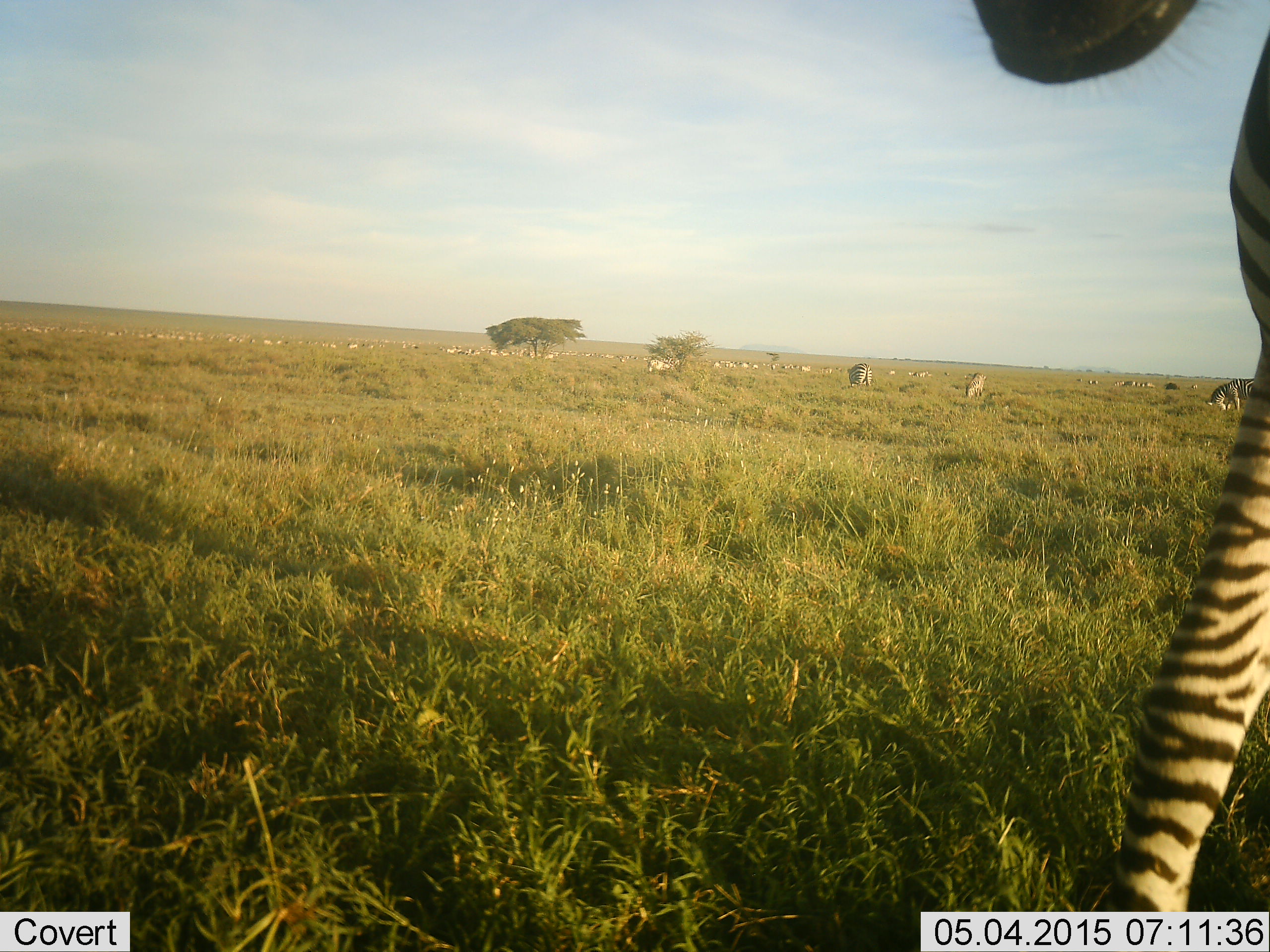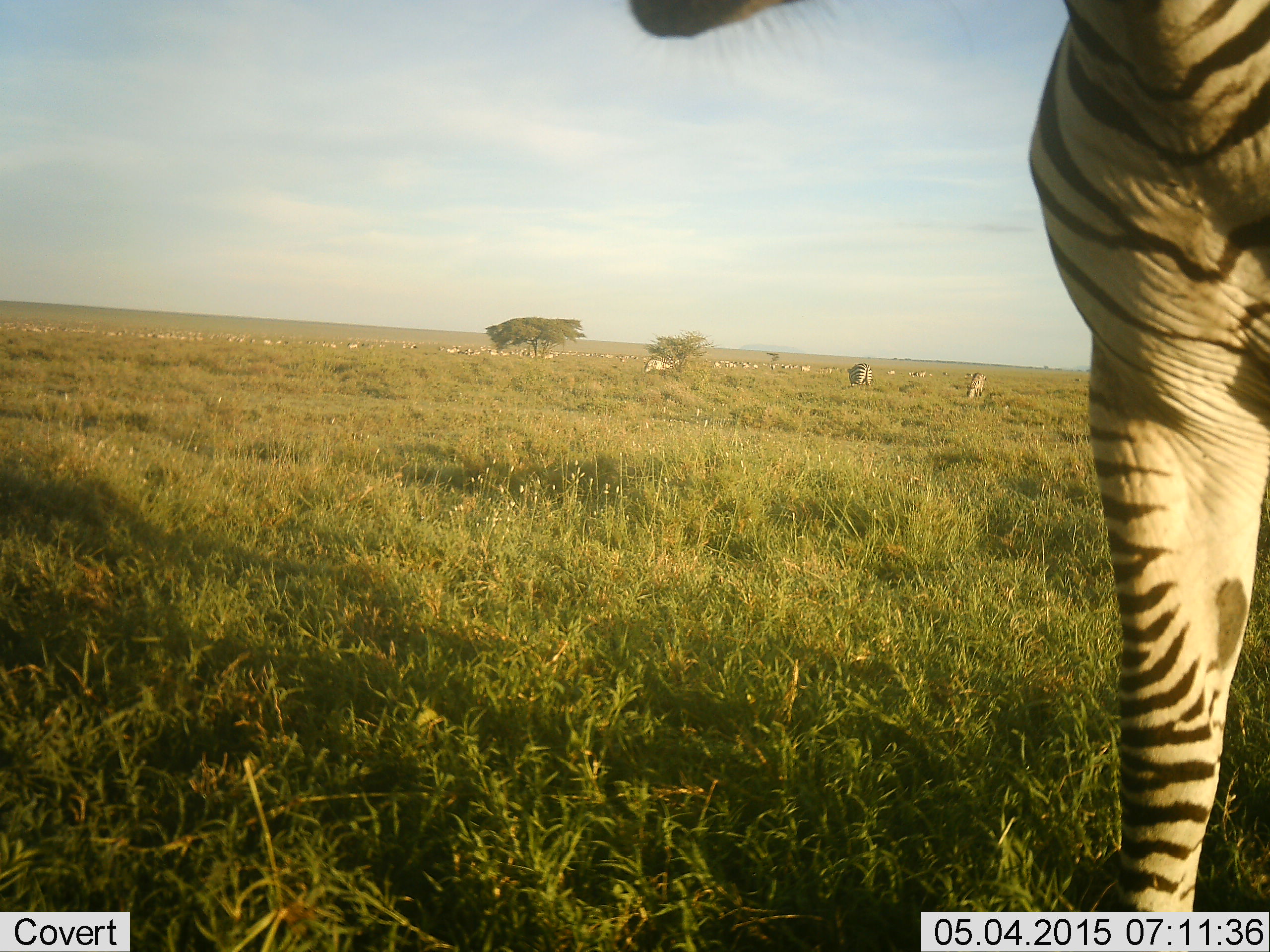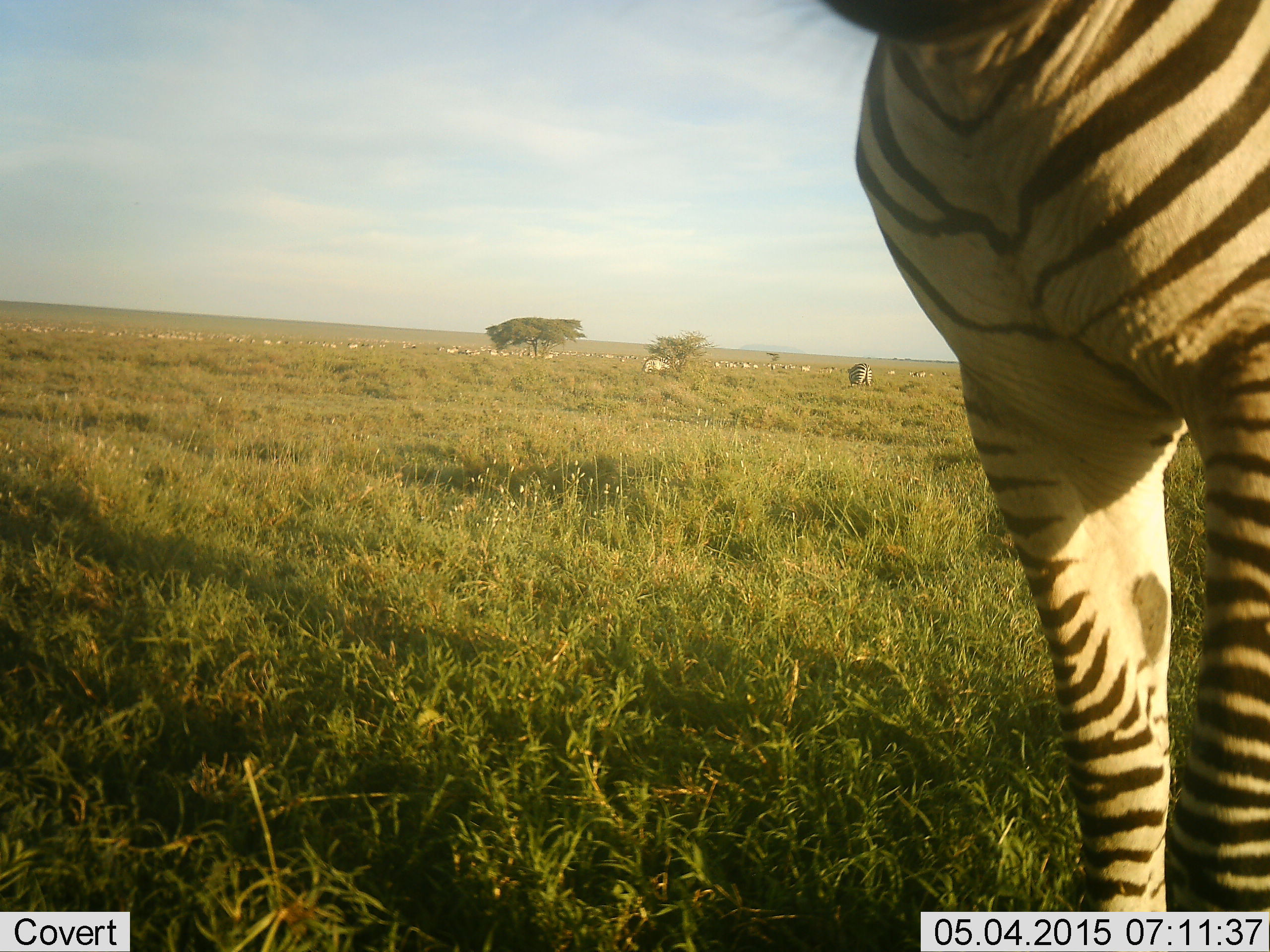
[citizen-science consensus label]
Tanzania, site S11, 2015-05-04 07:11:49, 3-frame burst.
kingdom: Animalia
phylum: Chordata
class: Mammalia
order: Perissodactyla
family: Equidae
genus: Equus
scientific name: Equus quagga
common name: plains zebra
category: zebra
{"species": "zebra (plains zebra) (Equus quagga)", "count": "5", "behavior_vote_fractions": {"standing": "70%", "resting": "0%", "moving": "30%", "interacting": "0%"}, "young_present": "0%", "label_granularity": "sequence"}